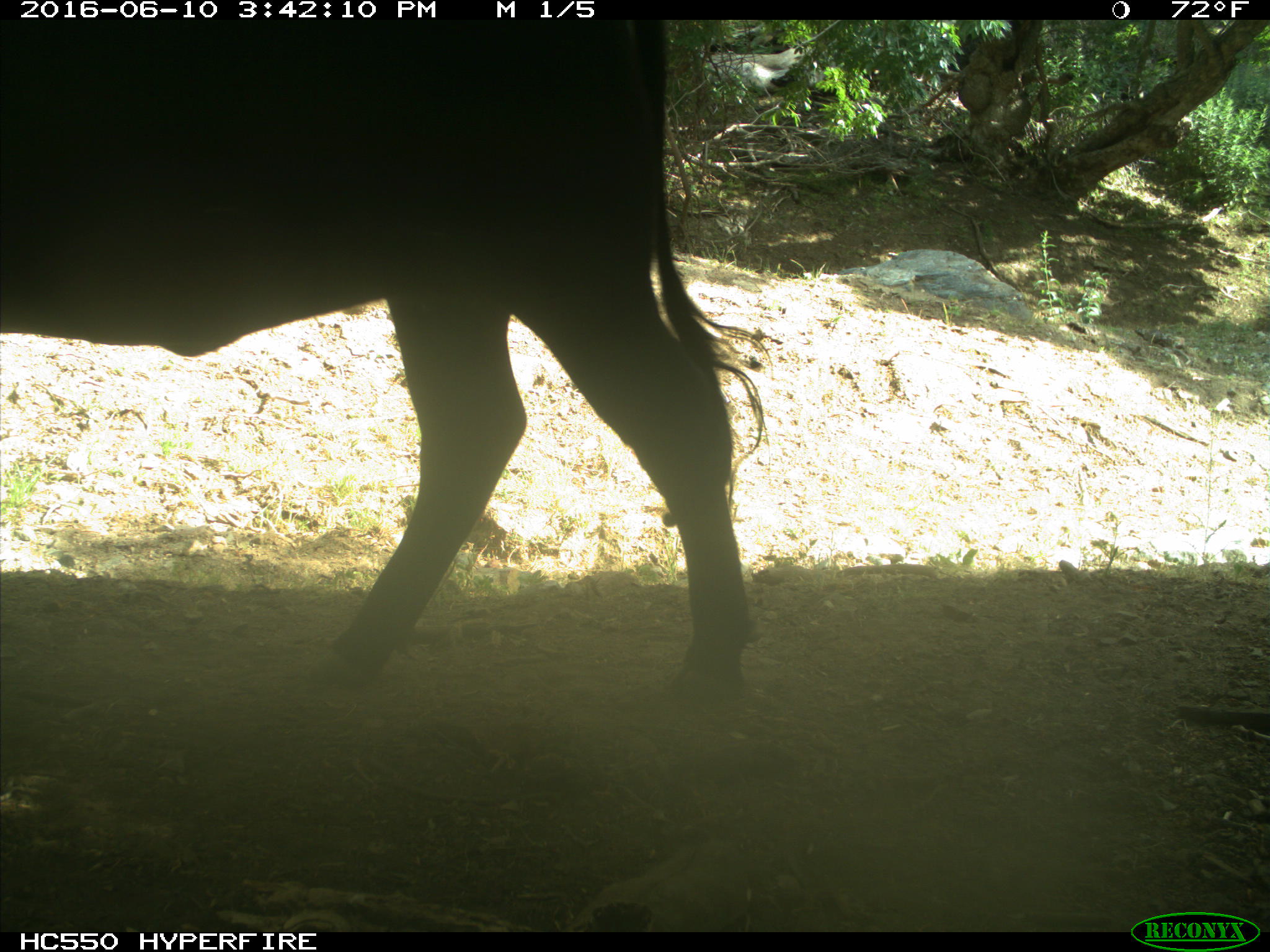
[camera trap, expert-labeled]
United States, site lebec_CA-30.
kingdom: Animalia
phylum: Chordata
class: Mammalia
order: Artiodactyla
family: Bovidae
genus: Bos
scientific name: Bos taurus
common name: domestic cow